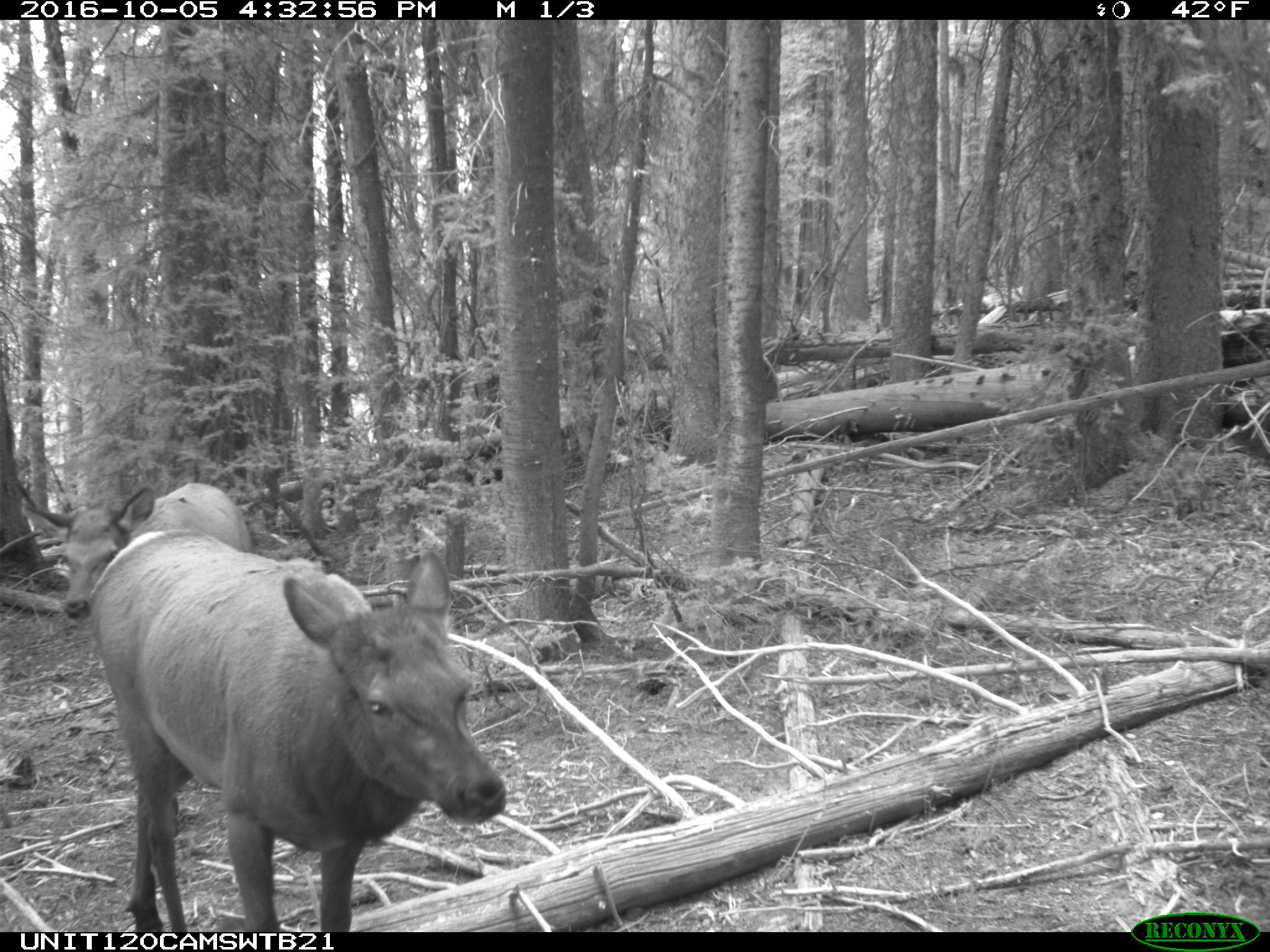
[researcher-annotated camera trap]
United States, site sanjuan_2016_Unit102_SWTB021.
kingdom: Animalia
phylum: Chordata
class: Mammalia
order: Artiodactyla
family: Cervidae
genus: Cervus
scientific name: Cervus elaphus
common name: red deer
Cervus elaphus (red deer).